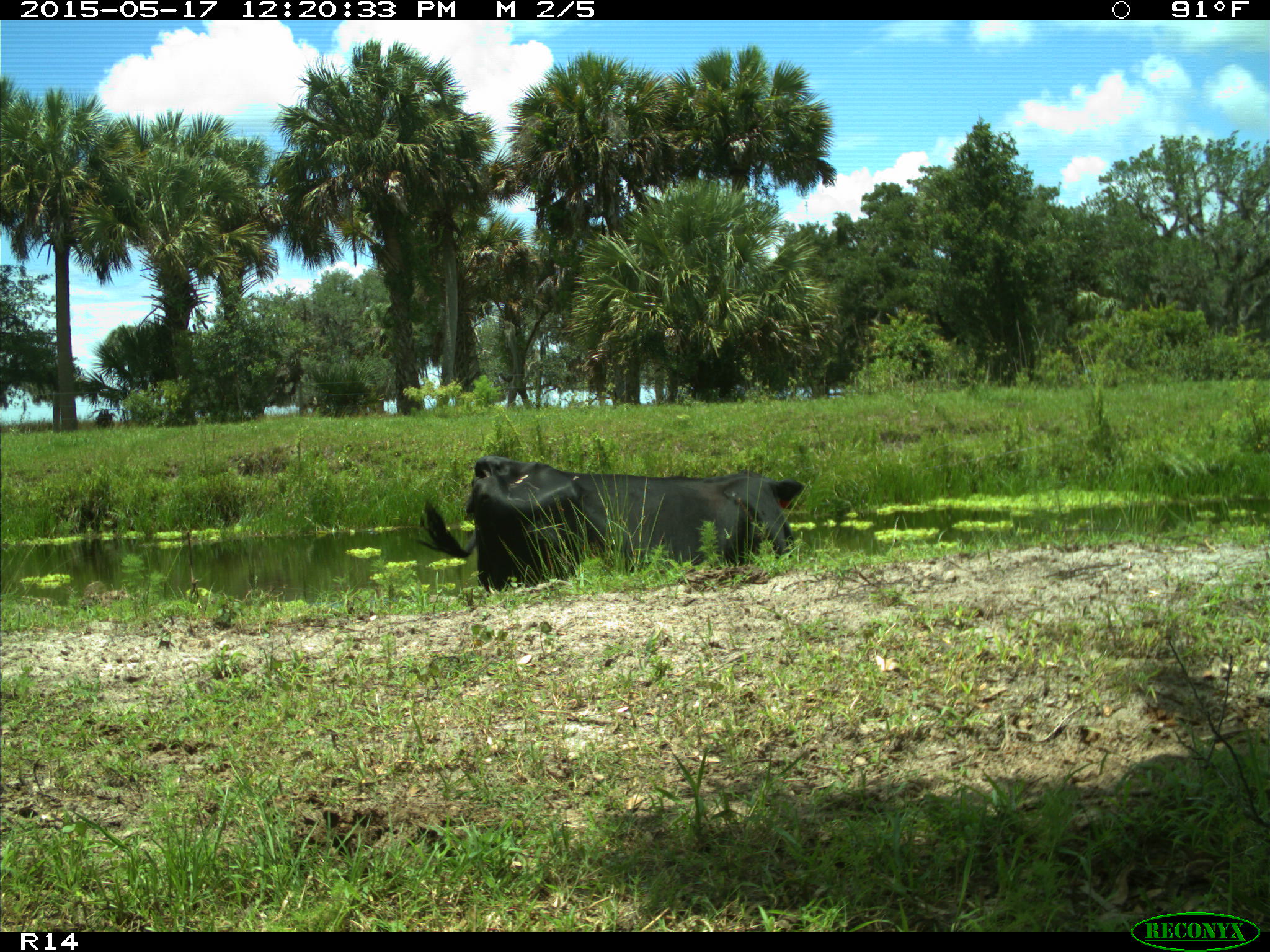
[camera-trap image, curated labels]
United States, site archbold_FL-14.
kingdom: Animalia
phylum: Chordata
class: Mammalia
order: Artiodactyla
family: Bovidae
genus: Bos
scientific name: Bos taurus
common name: domestic cow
Bos taurus (domestic cow).